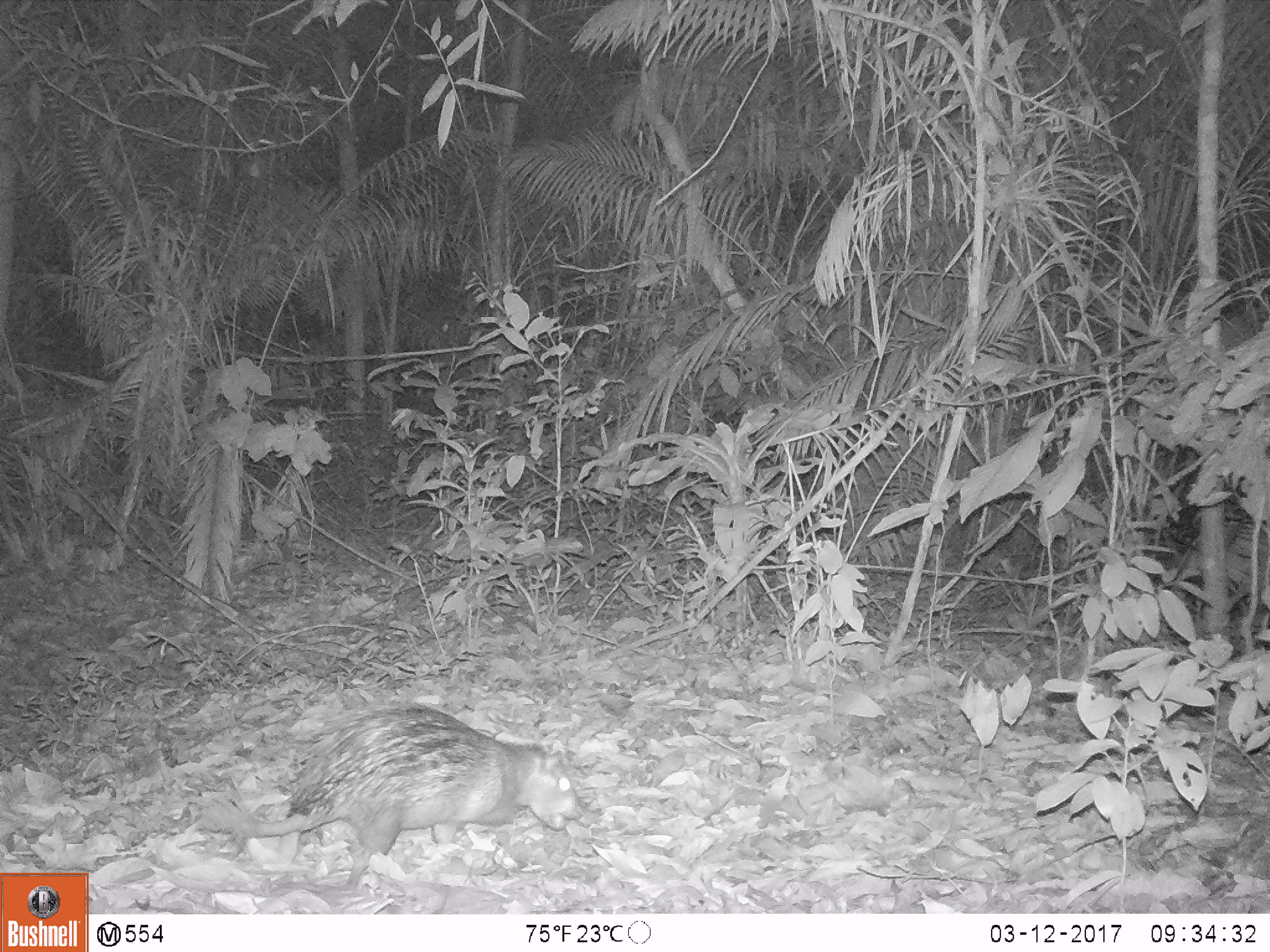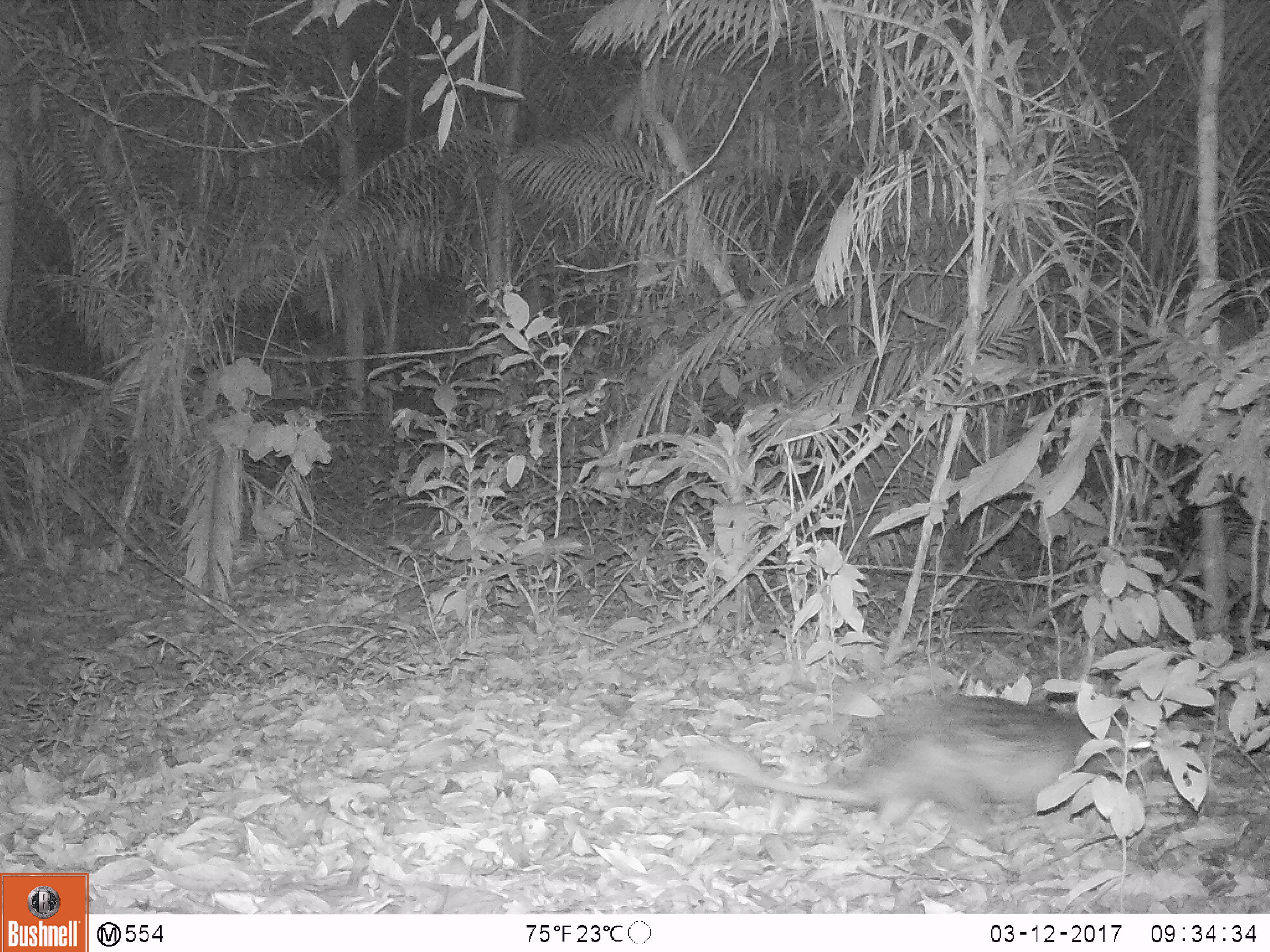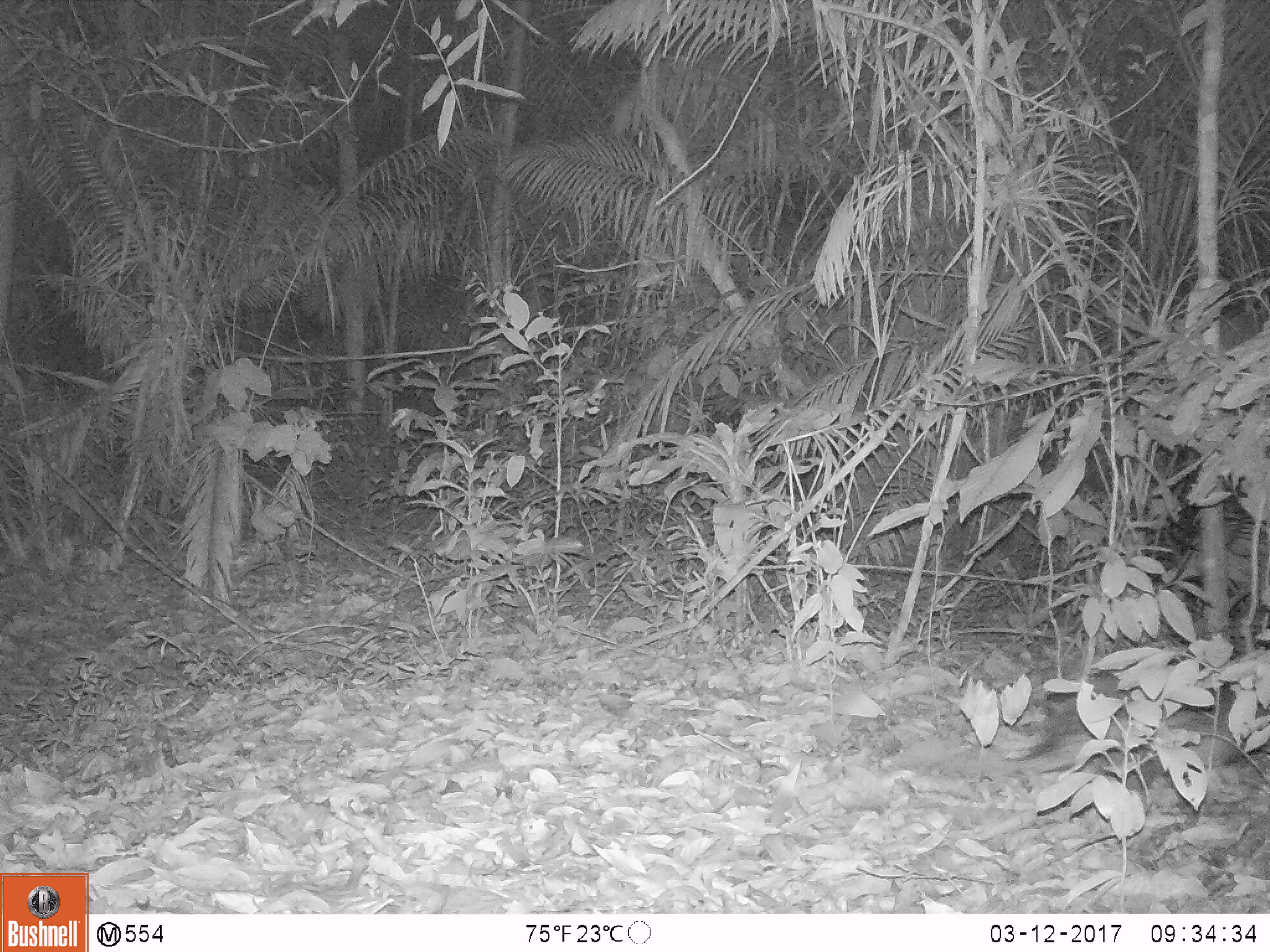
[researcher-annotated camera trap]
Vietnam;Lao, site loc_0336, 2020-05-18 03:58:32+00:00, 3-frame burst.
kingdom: Animalia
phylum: Chordata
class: Mammalia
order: Rodentia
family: Hystricidae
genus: Atherurus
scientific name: Atherurus macrourus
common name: asiatic brush-tailed porcupine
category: asiatic brush tailed porcupine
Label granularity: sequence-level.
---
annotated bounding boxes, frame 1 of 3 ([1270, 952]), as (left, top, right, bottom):
asiatic brush tailed porcupine: (194, 698, 566, 889)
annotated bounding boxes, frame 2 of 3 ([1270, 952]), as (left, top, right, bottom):
asiatic brush tailed porcupine: (679, 688, 1133, 839)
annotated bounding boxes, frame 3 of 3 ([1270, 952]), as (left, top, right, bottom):
asiatic brush tailed porcupine: (970, 691, 1243, 774)